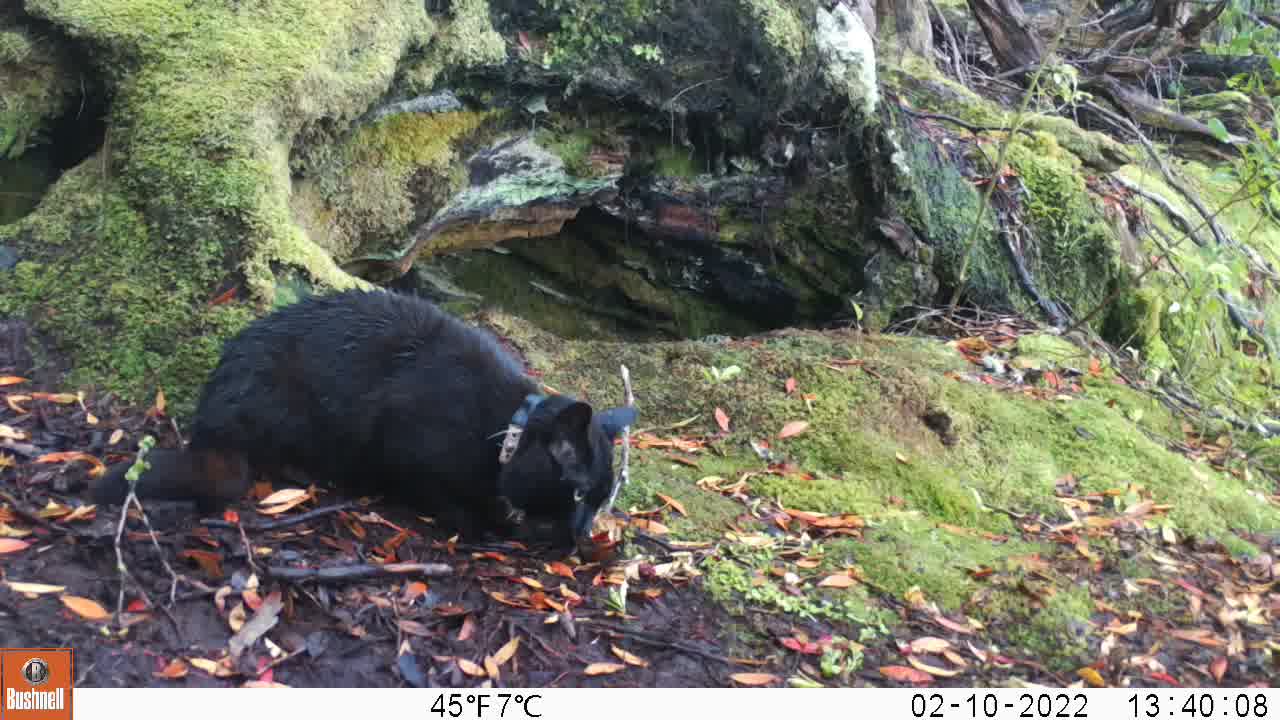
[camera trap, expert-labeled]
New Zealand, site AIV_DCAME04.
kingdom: Animalia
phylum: Chordata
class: Mammalia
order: Carnivora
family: Felidae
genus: Felis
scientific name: Felis catus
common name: domestic cat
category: cat